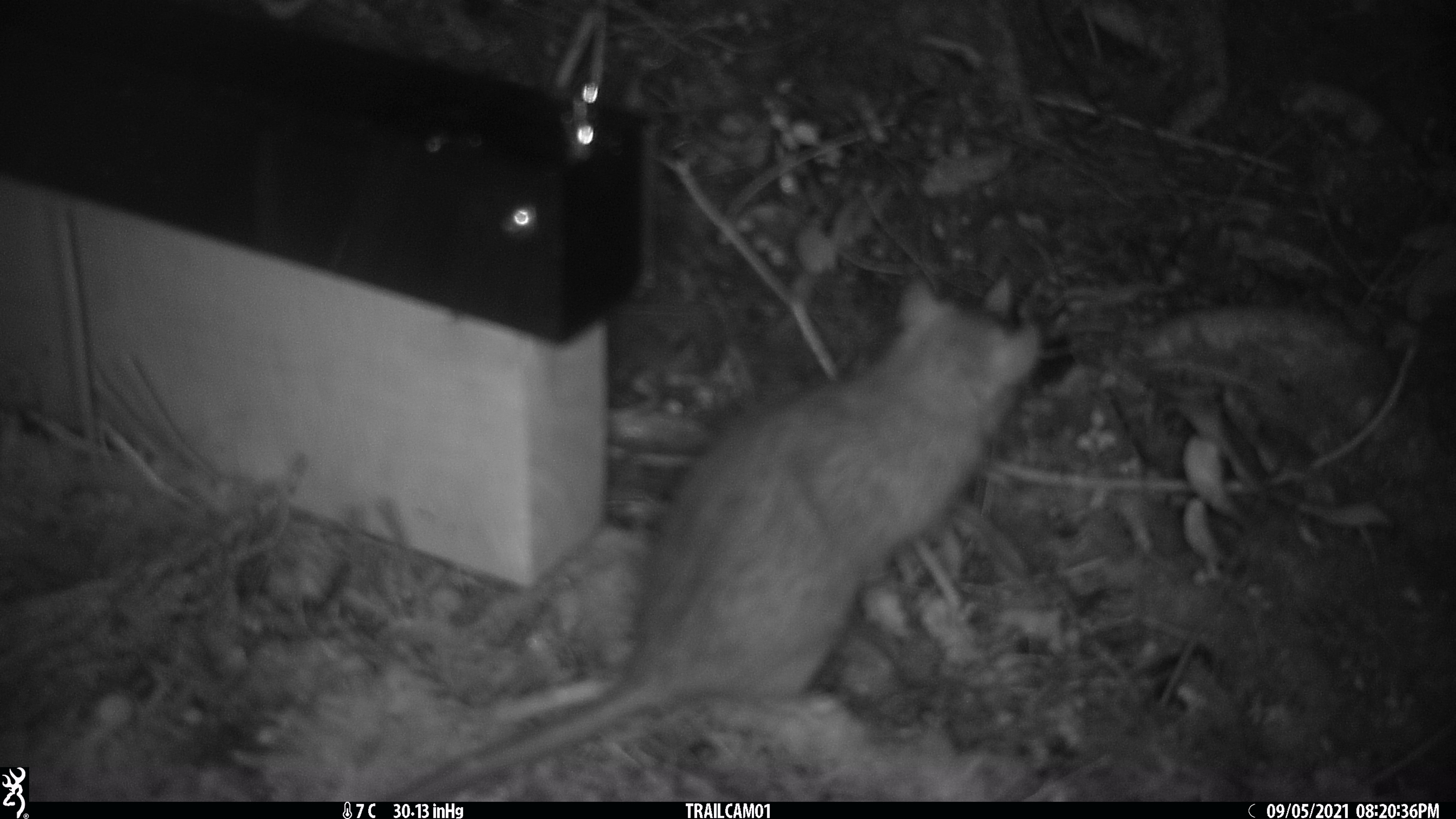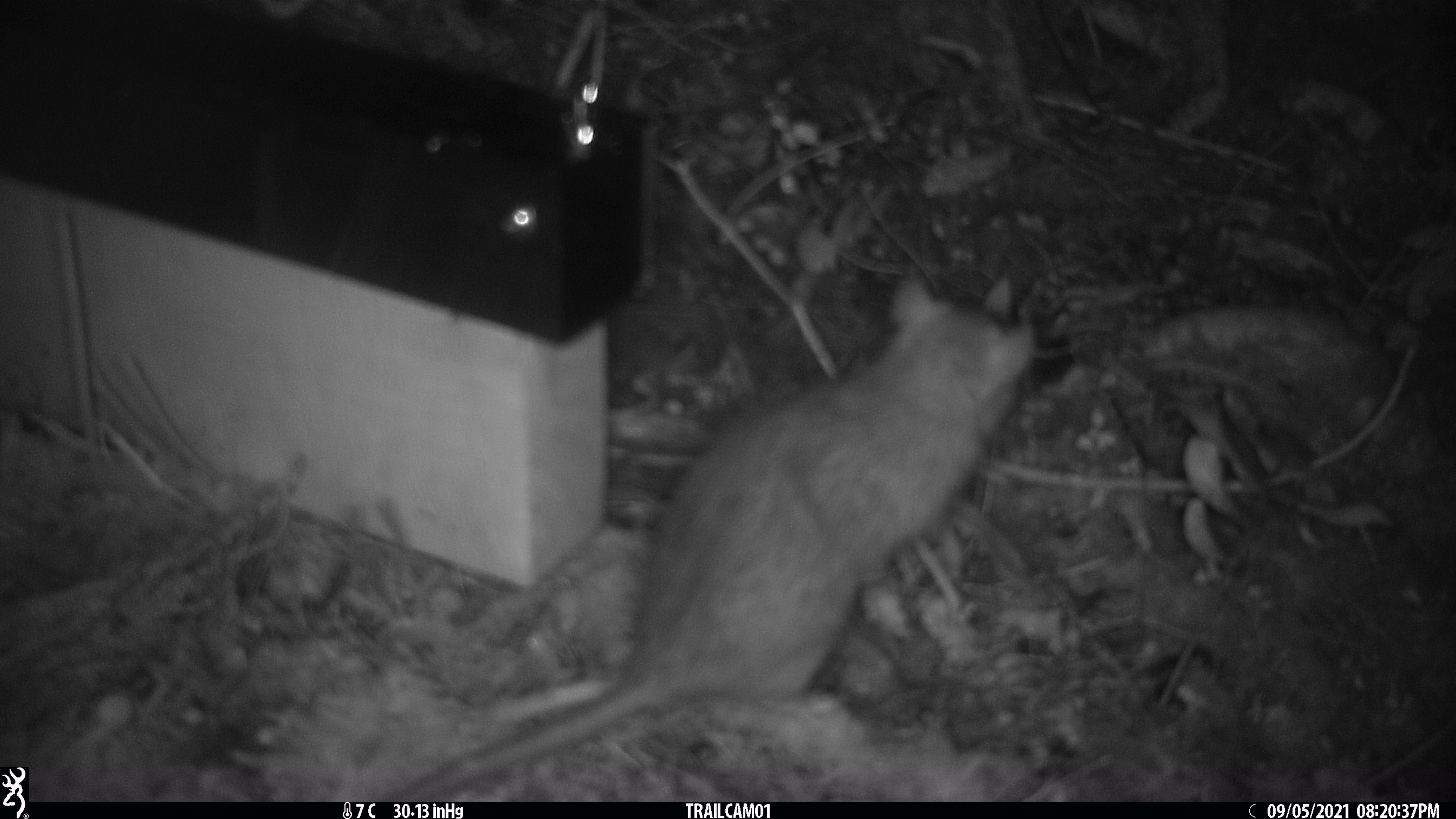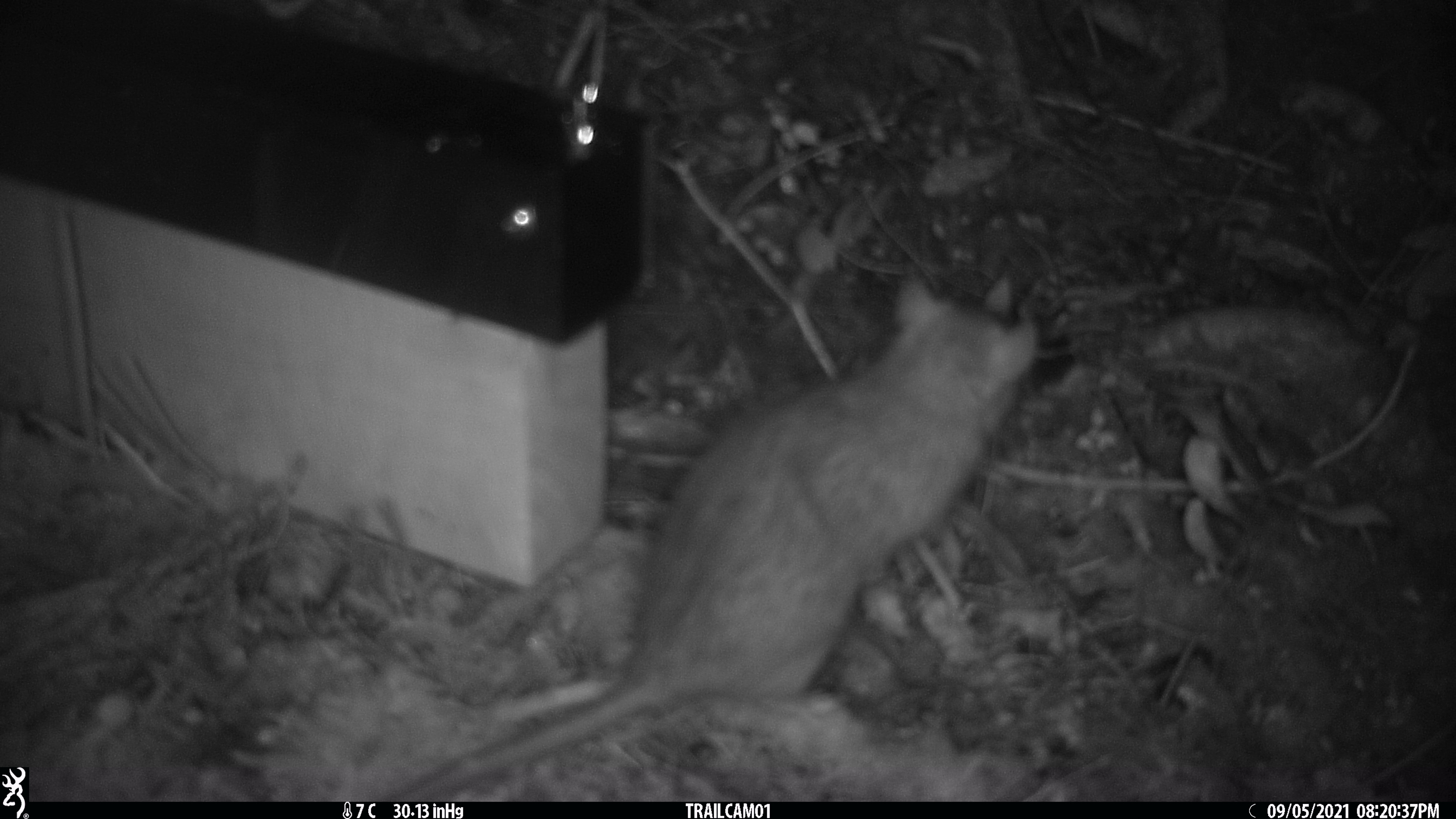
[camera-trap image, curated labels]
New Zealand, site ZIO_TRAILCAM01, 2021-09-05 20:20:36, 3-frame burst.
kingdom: Animalia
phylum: Chordata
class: Mammalia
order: Rodentia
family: Muridae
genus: Rattus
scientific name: Rattus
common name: rat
Rat (Rattus).